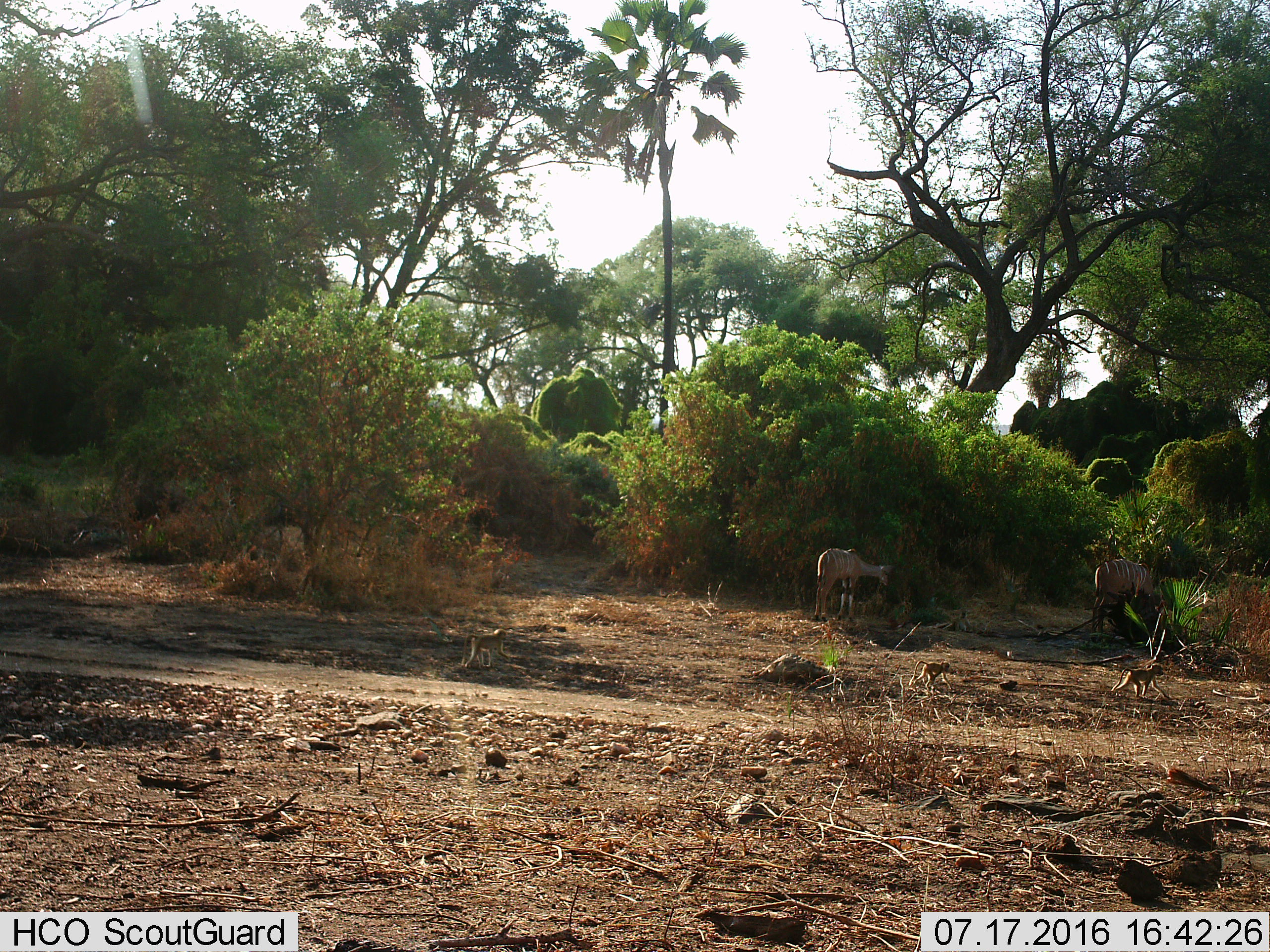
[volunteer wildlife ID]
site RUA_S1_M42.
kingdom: Animalia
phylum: Chordata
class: Mammalia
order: Primates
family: Cercopithecidae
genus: Papio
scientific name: Papio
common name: baboon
Baboon (Papio), count 3. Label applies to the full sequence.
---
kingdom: Animalia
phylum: Chordata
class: Mammalia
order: Artiodactyla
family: Bovidae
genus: Tragelaphus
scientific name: Tragelaphus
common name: kudu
Kudu (Tragelaphus), count 2. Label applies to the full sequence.